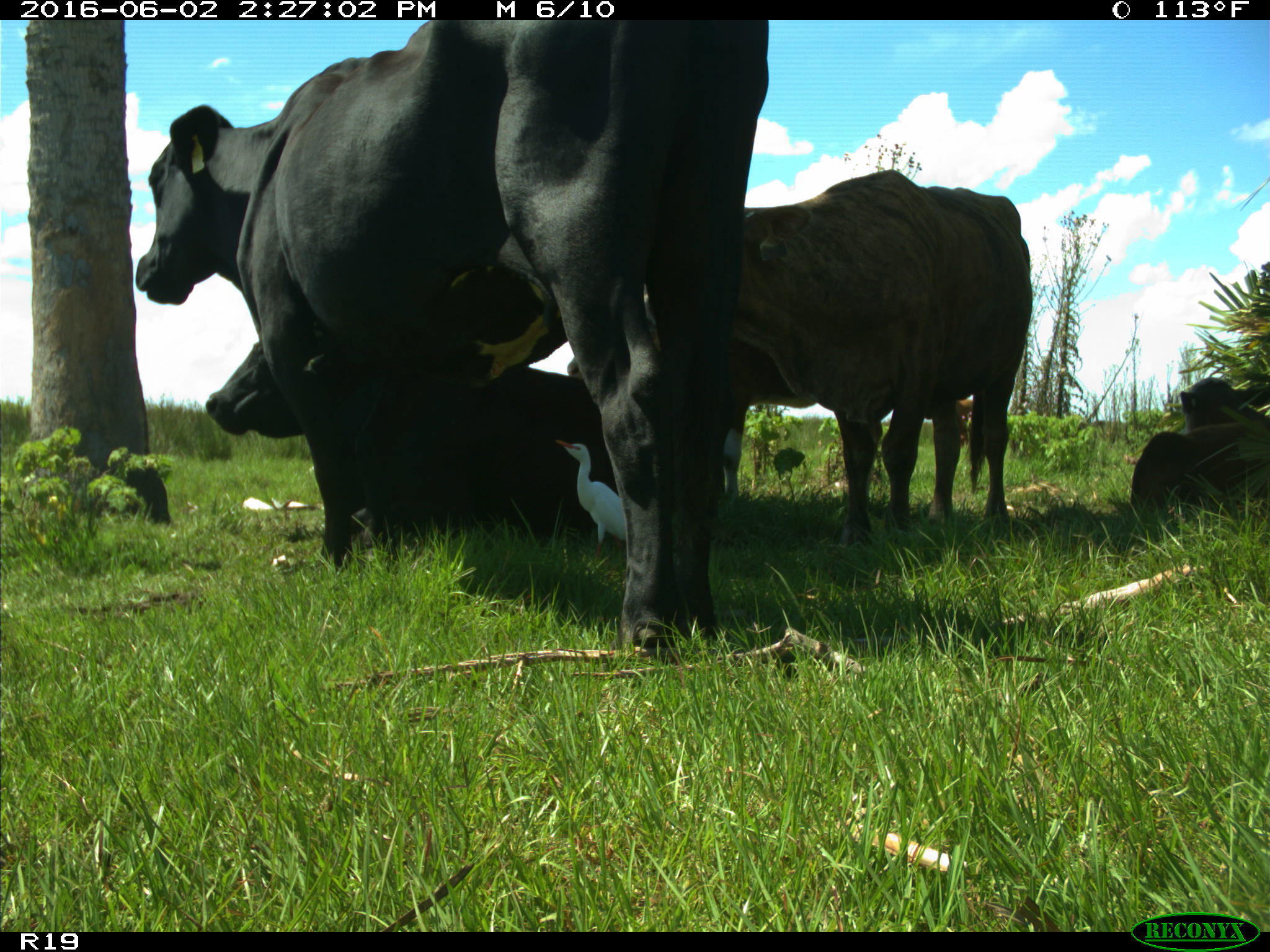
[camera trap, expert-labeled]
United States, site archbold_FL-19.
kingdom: Animalia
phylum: Chordata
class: Mammalia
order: Artiodactyla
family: Bovidae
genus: Bos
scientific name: Bos taurus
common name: domestic cow